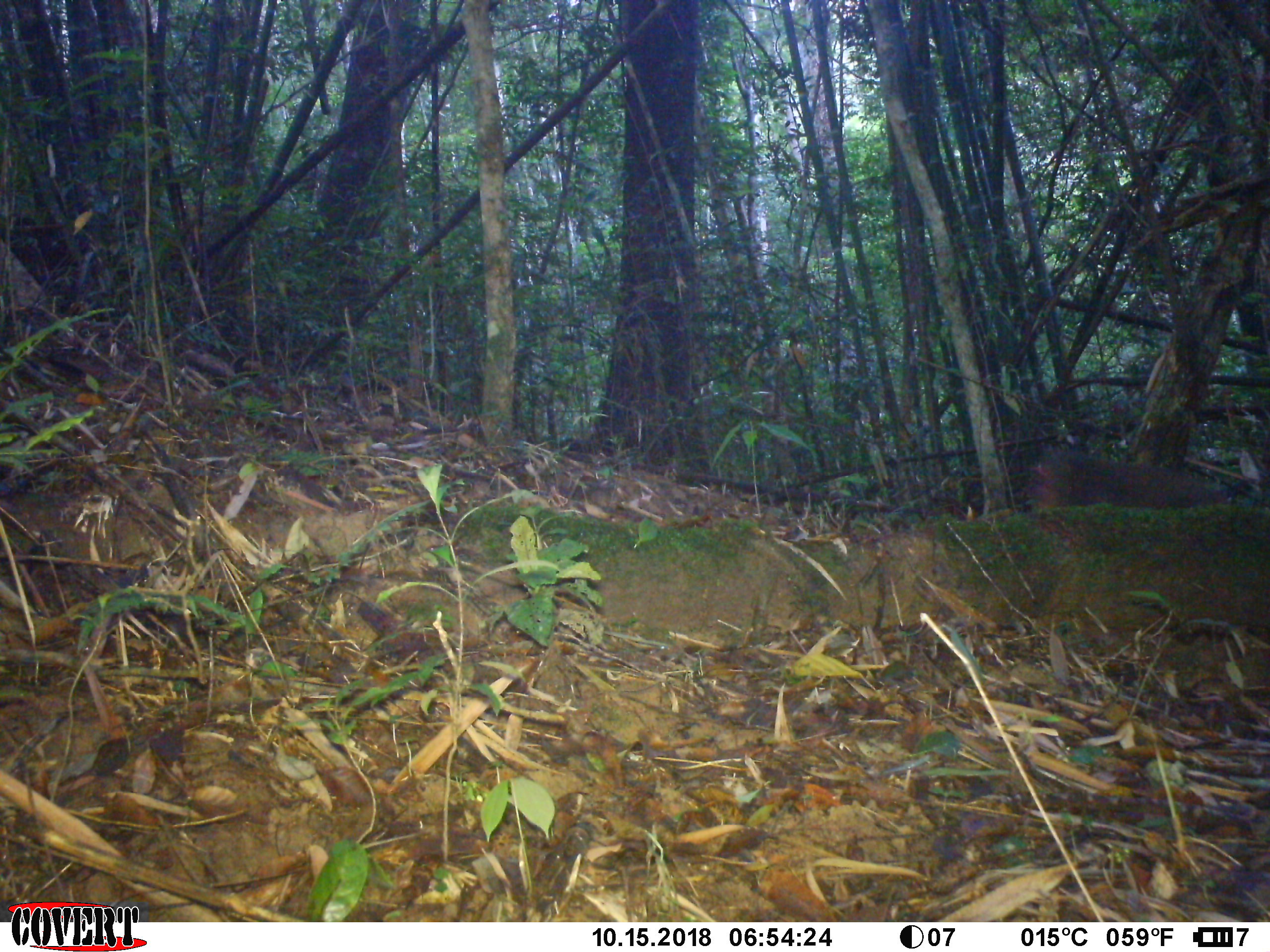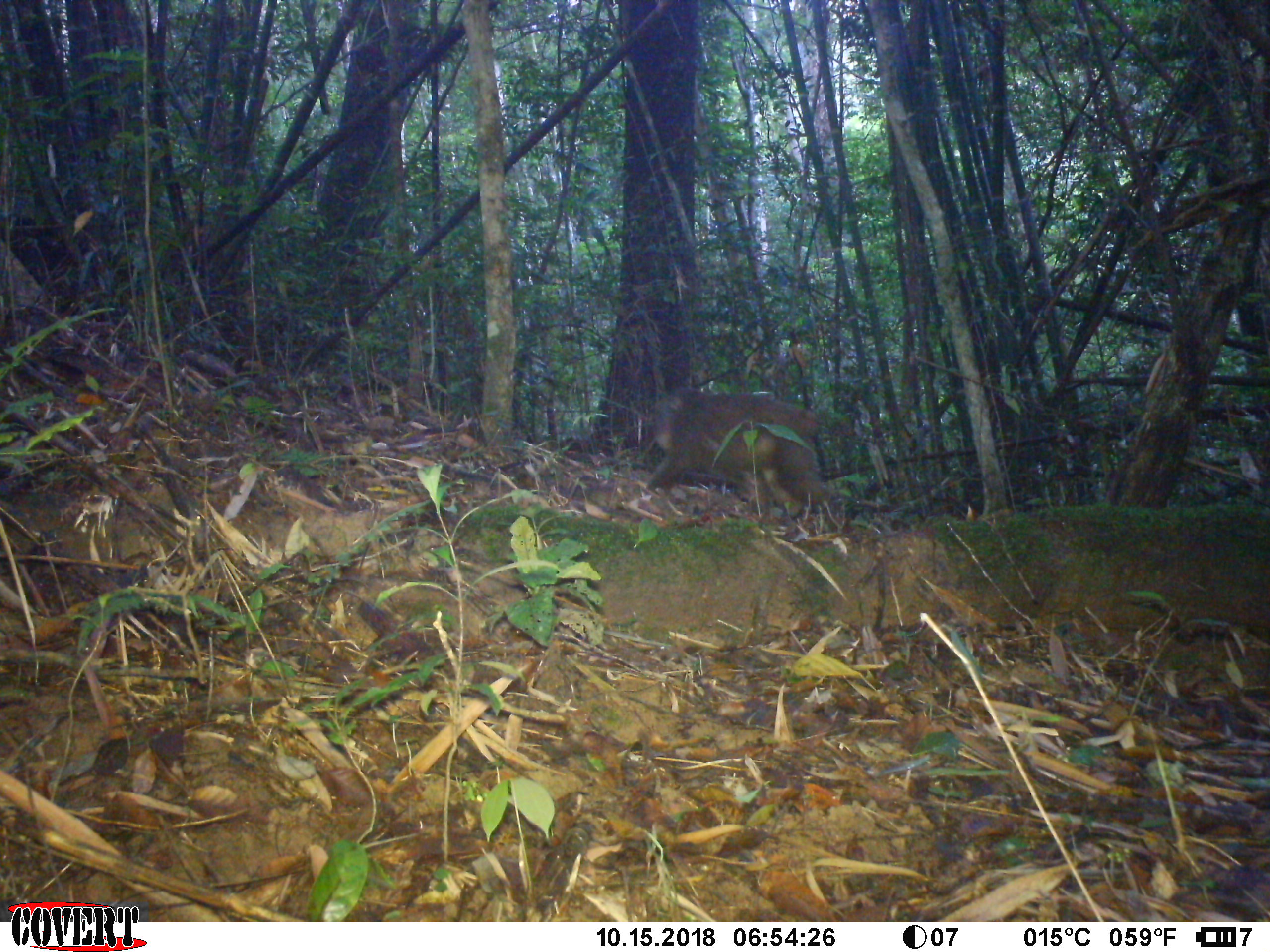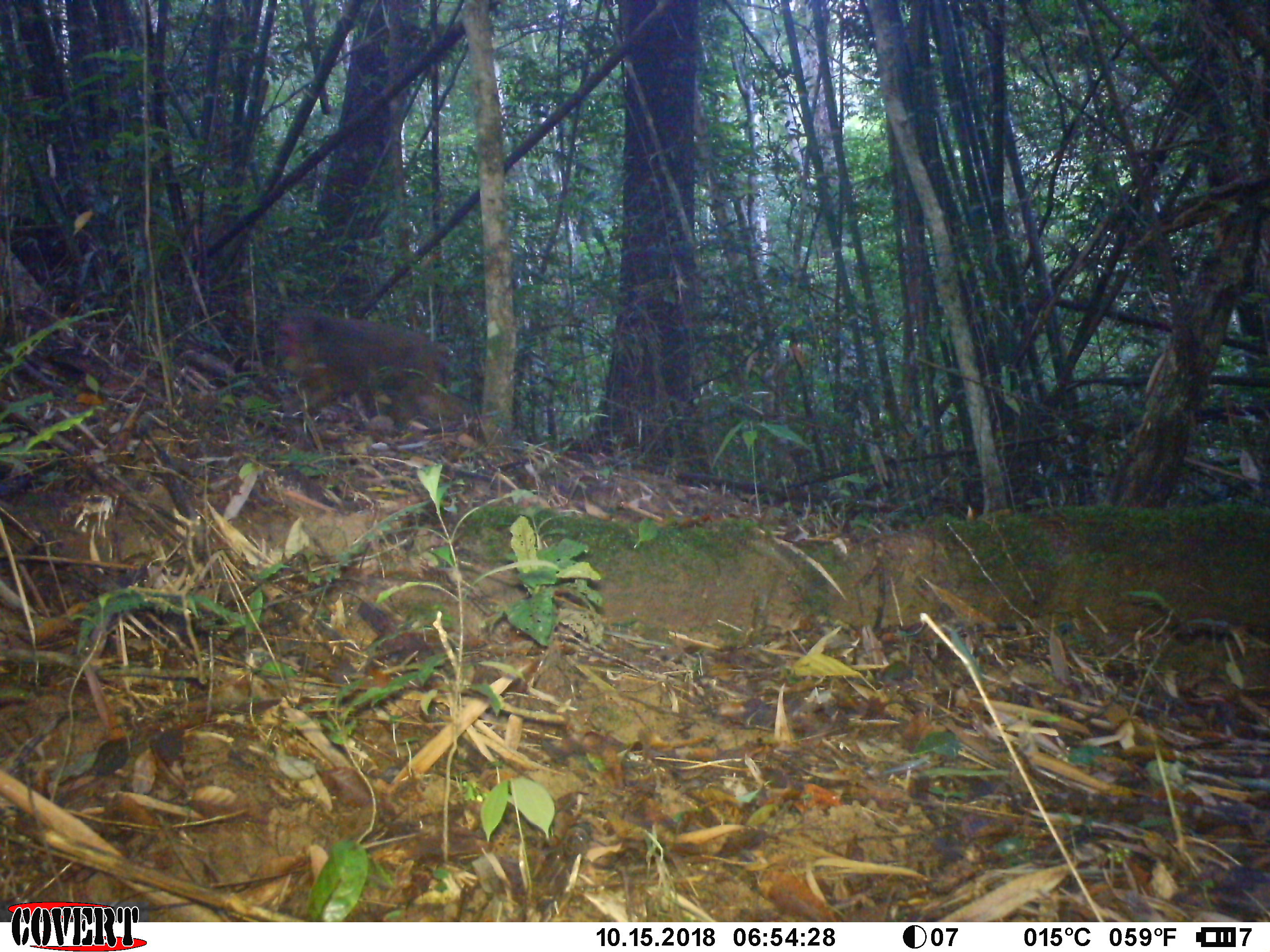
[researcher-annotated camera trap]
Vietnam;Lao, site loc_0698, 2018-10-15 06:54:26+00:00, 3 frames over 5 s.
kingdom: Animalia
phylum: Chordata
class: Mammalia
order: Primates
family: Cercopithecidae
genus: Macaca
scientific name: Macaca arctoides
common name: stump-tailed macaque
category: stump tailed macaque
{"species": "stump tailed macaque (stump-tailed macaque) (Macaca arctoides)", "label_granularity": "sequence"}